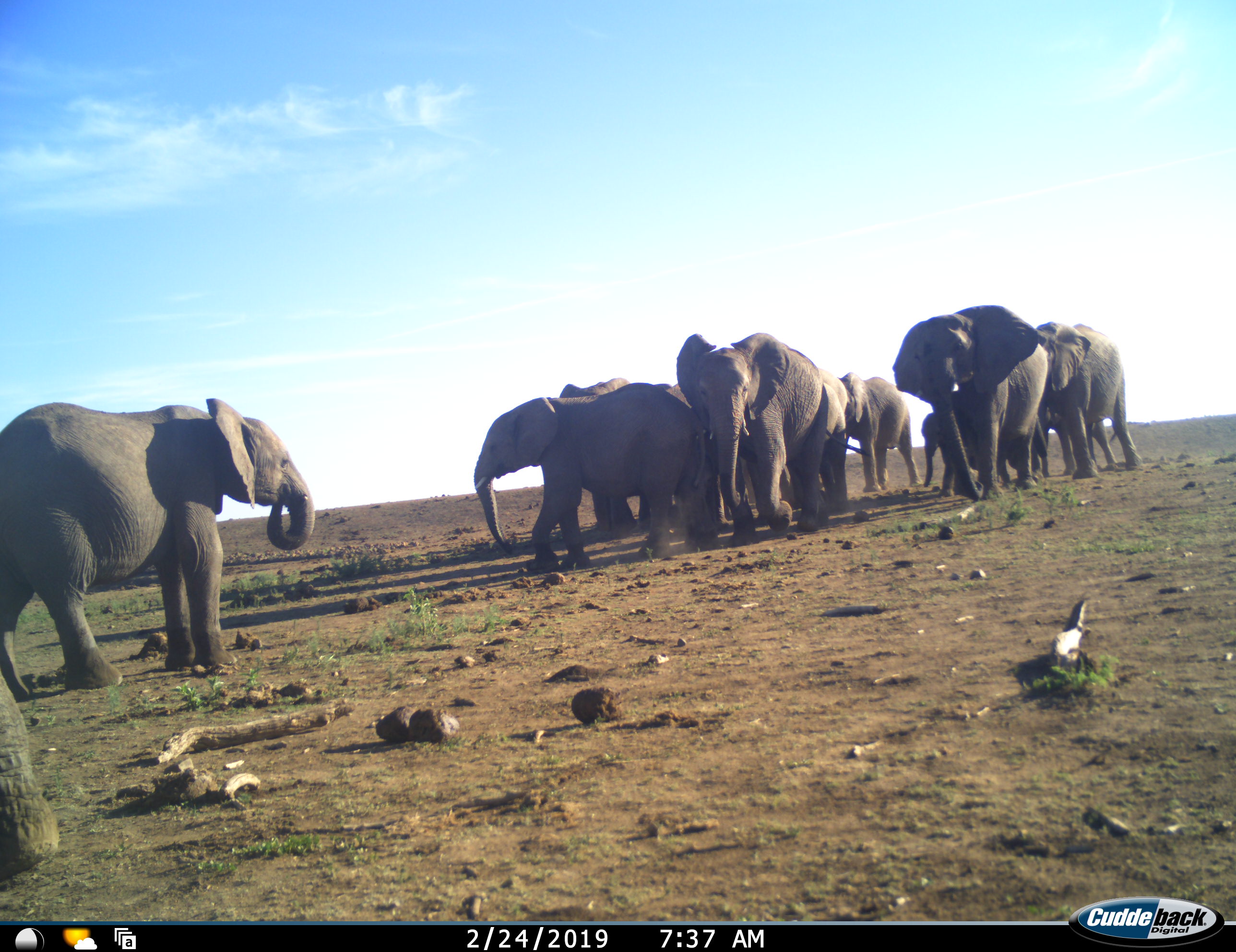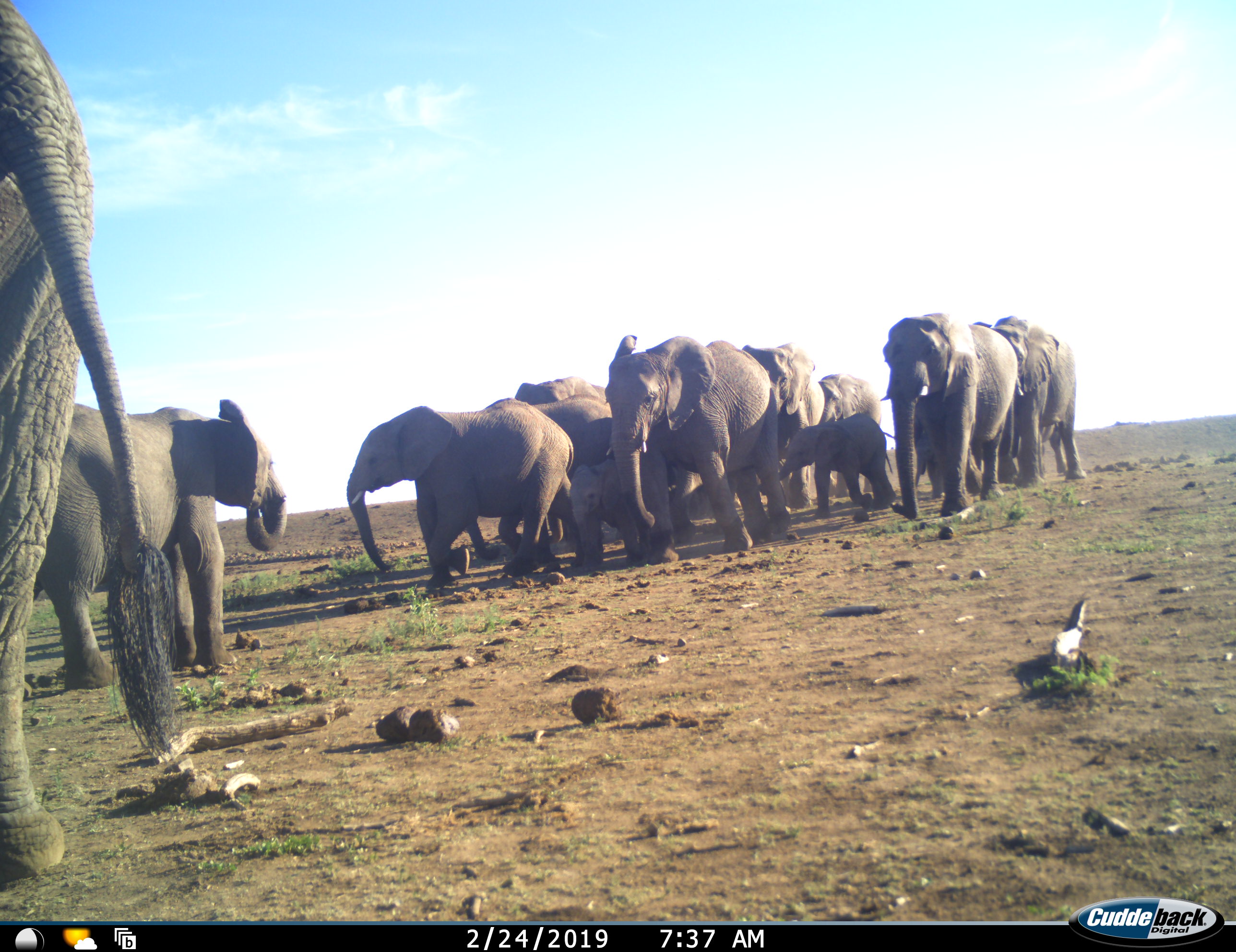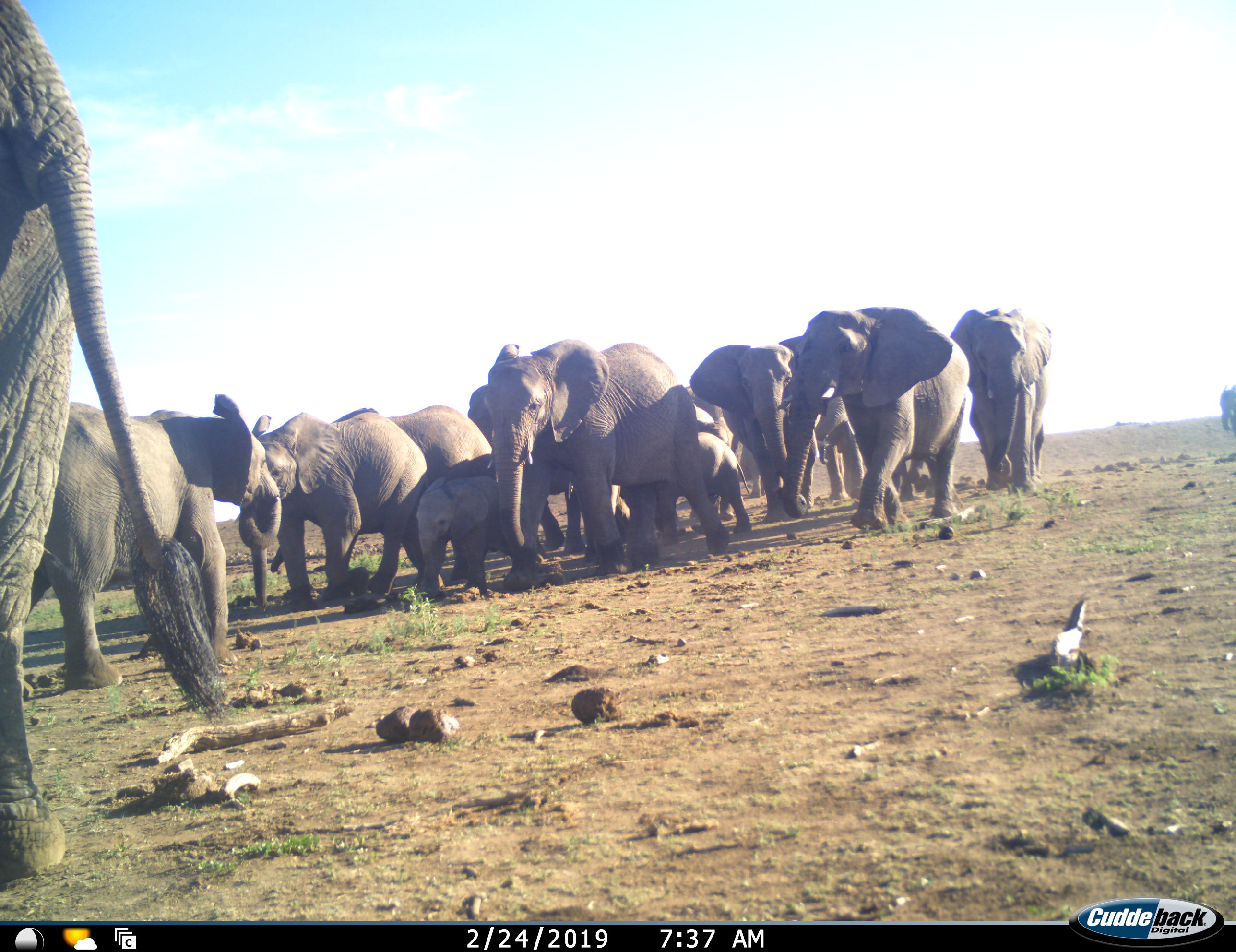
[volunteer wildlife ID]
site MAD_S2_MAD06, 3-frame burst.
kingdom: Animalia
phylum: Chordata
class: Mammalia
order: Proboscidea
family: Elephantidae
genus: Loxodonta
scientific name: Loxodonta africana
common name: african bush elephant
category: elephant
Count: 11-50.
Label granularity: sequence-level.